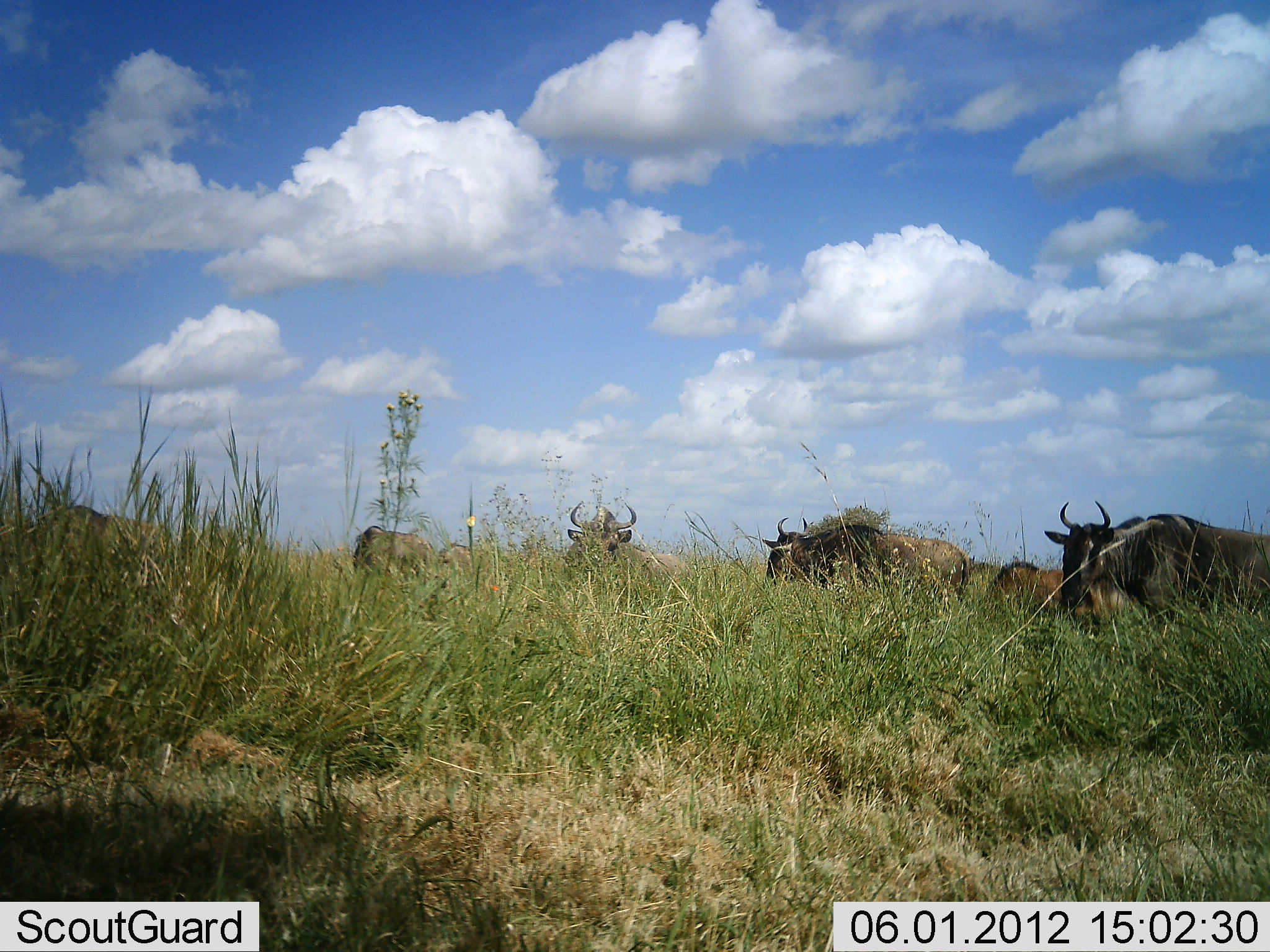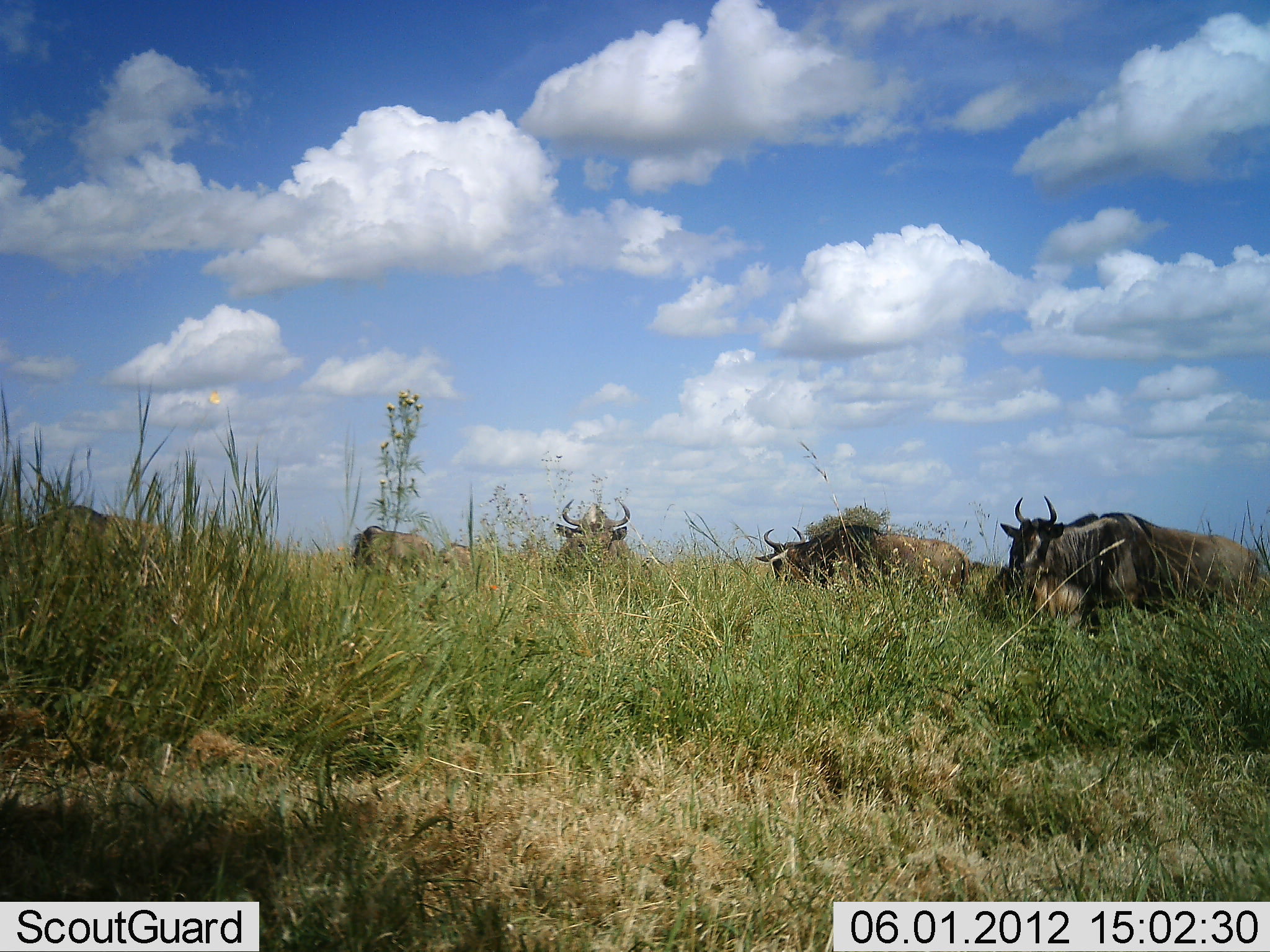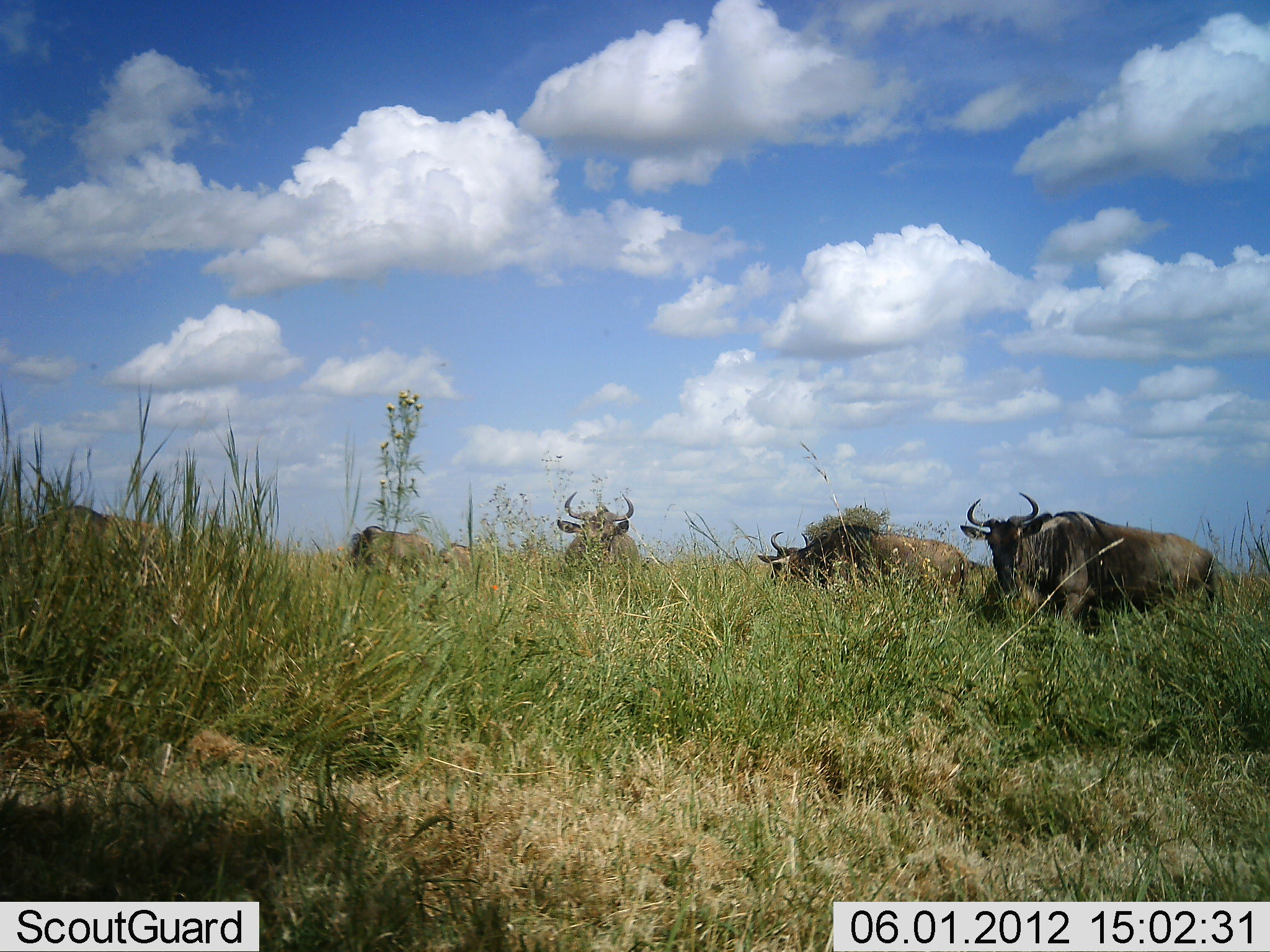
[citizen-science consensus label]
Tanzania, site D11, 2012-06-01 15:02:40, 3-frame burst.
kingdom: Animalia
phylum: Chordata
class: Mammalia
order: Artiodactyla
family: Bovidae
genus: Connochaetes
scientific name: Connochaetes taurinus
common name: blue wildebeest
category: wildebeest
Wildebeest (blue wildebeest) (Connochaetes taurinus), count 7. Behavior (volunteer vote fractions): standing 50%, resting 10%, moving 40%, interacting 0%. Young present (vote fraction): 20%. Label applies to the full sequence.